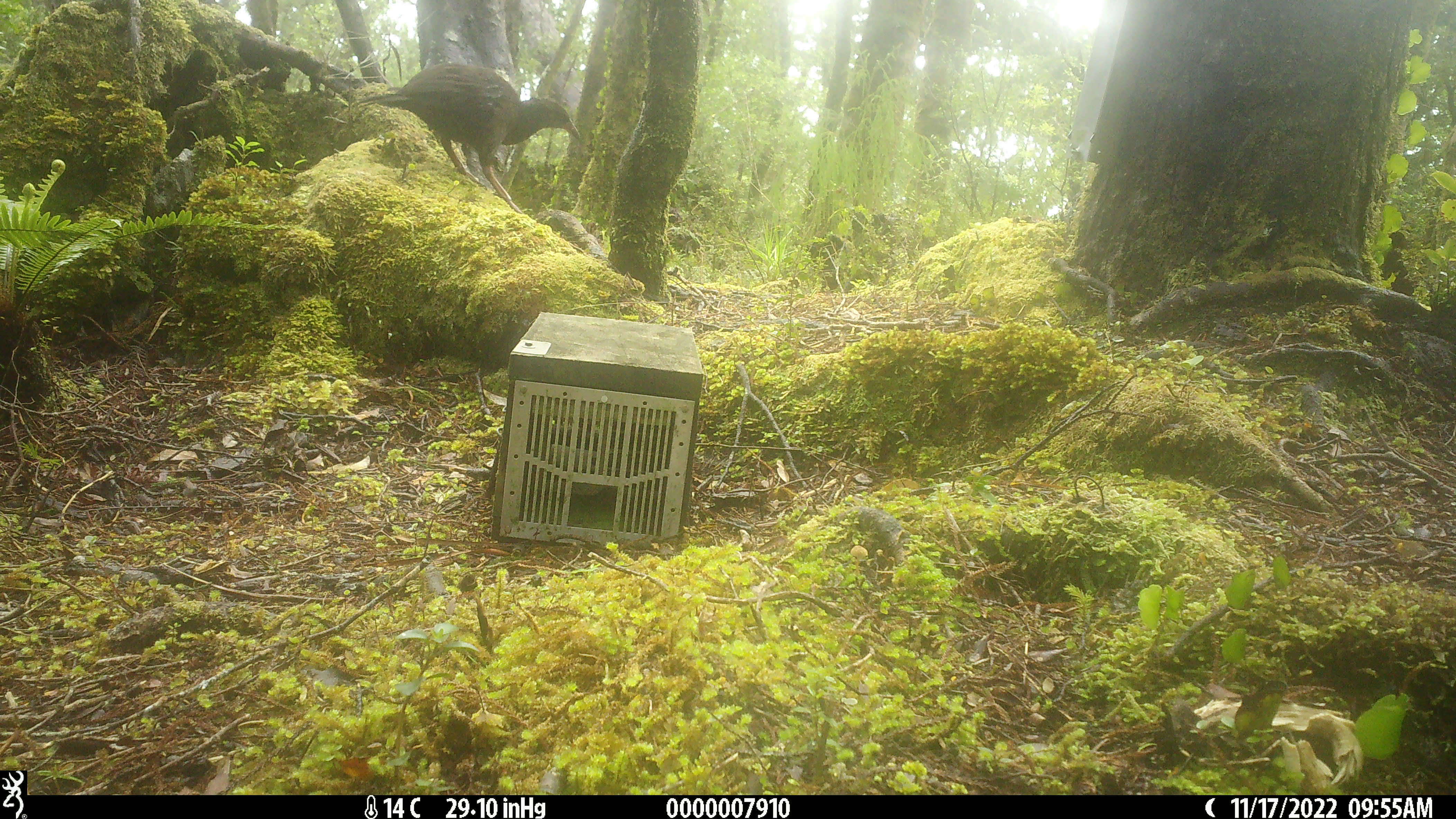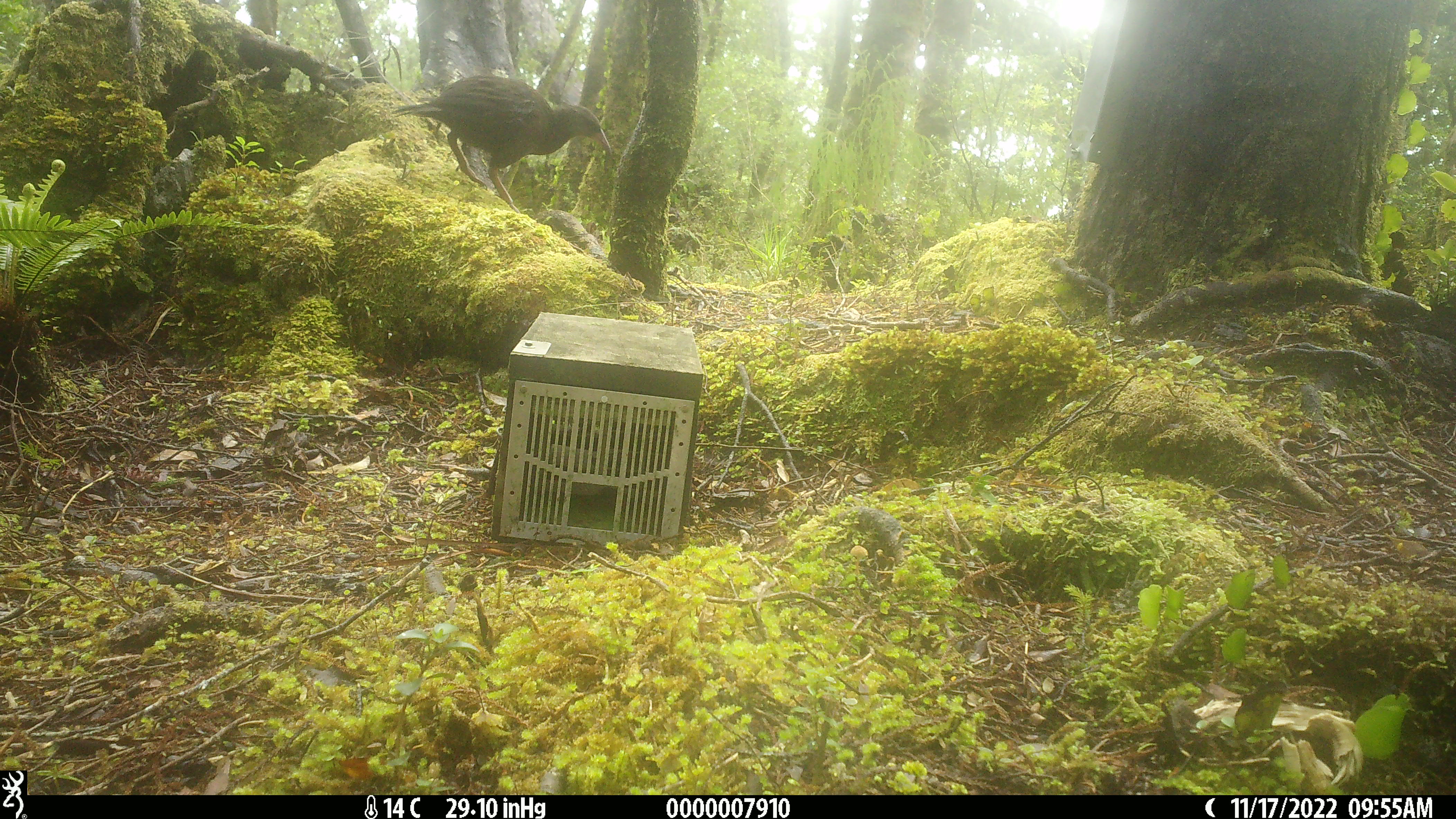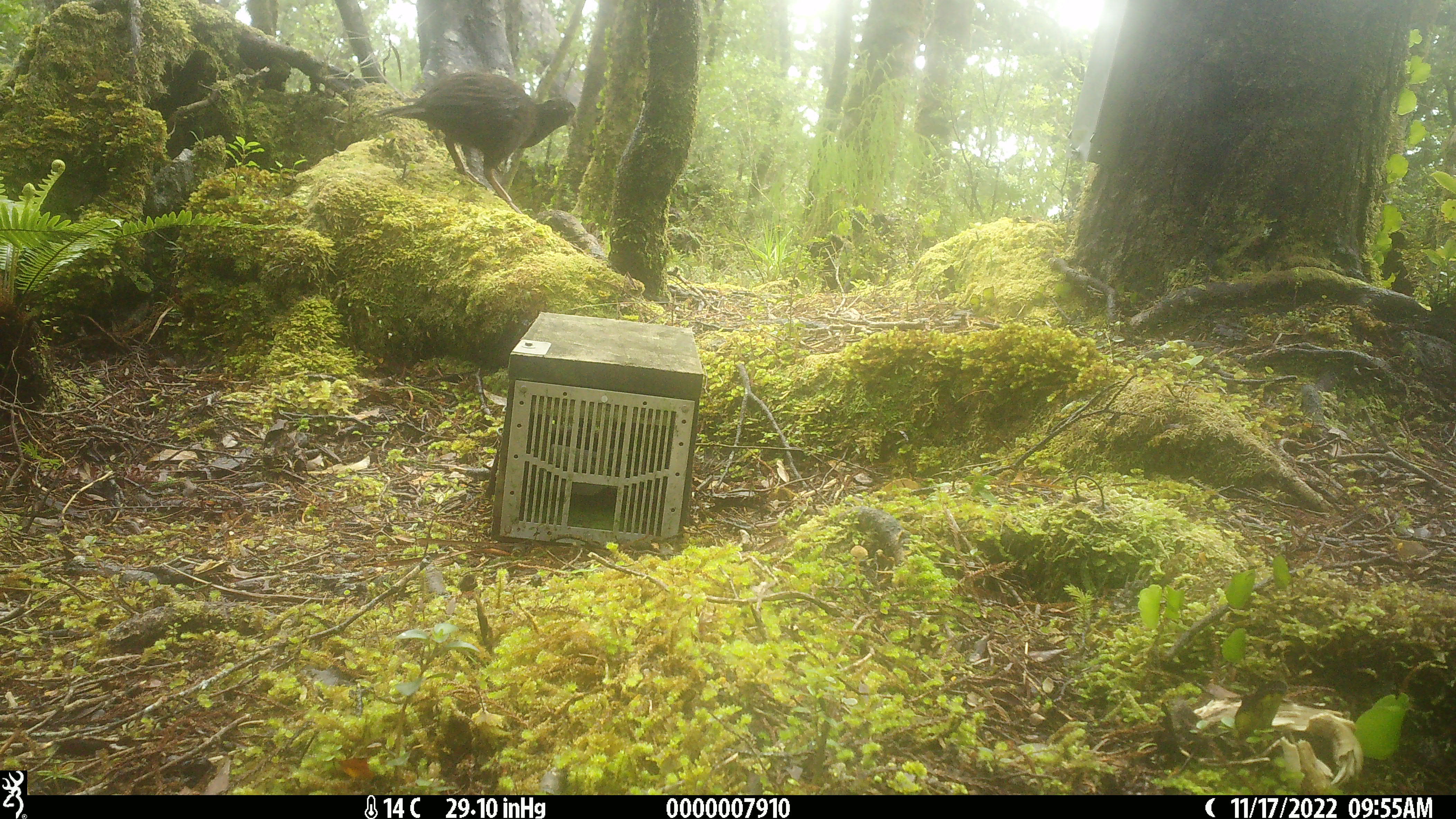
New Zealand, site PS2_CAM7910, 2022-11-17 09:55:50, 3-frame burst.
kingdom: Animalia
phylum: Chordata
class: Aves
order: Gruiformes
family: Rallidae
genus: Gallirallus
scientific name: Gallirallus australis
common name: weka